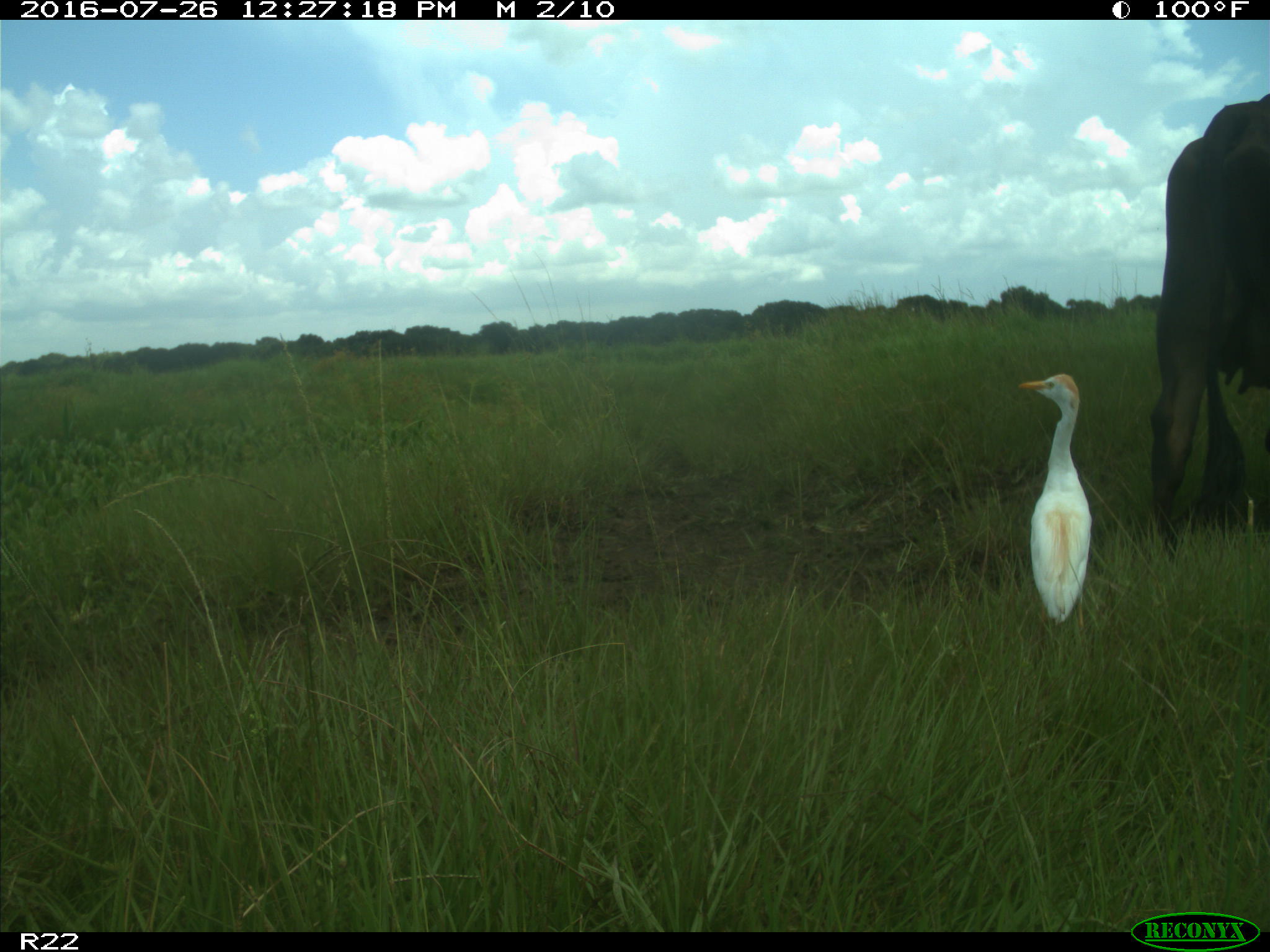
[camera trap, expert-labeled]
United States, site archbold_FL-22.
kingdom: Animalia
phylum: Chordata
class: Mammalia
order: Artiodactyla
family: Bovidae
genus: Bos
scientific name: Bos taurus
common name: domestic cow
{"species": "Bos taurus (domestic cow)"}